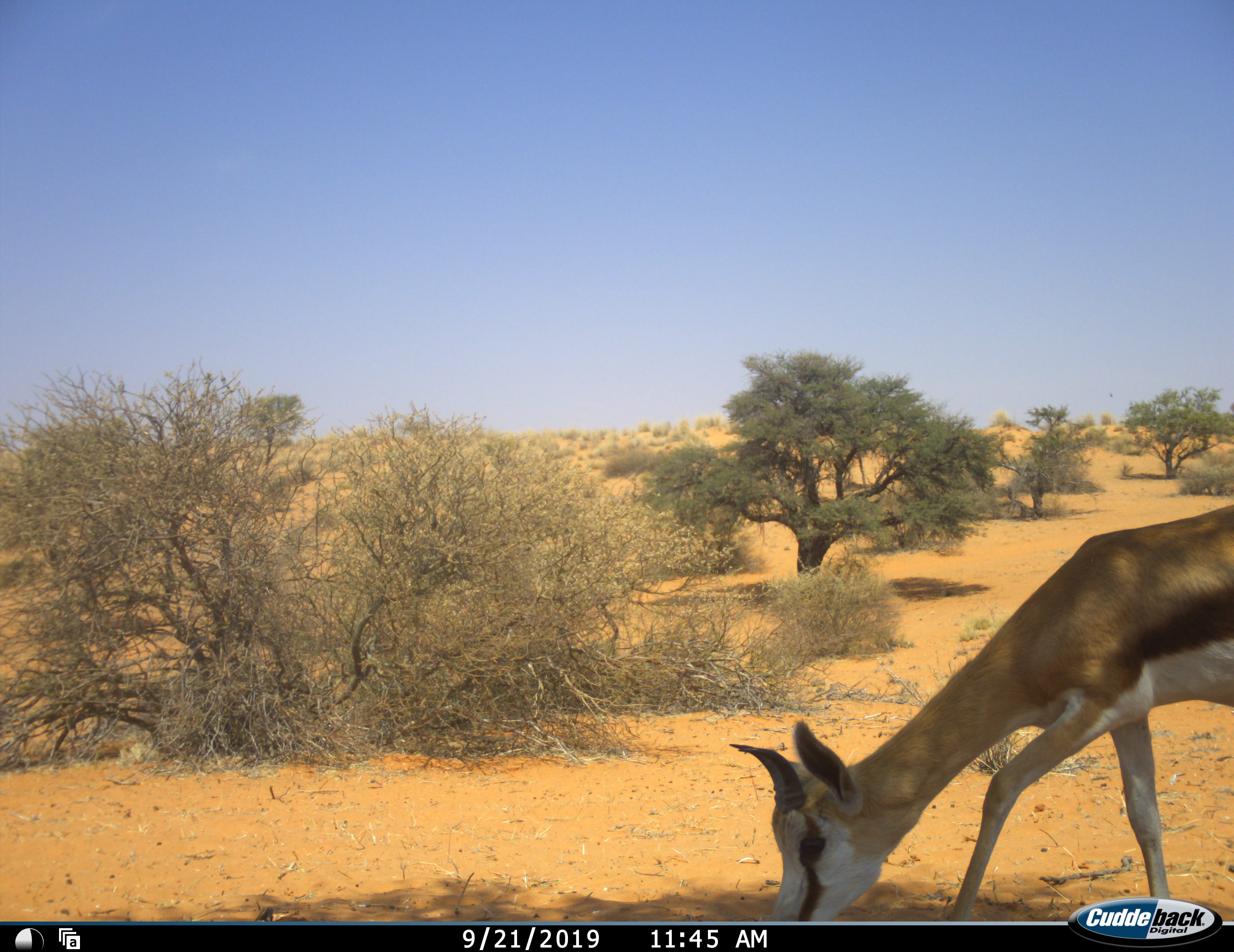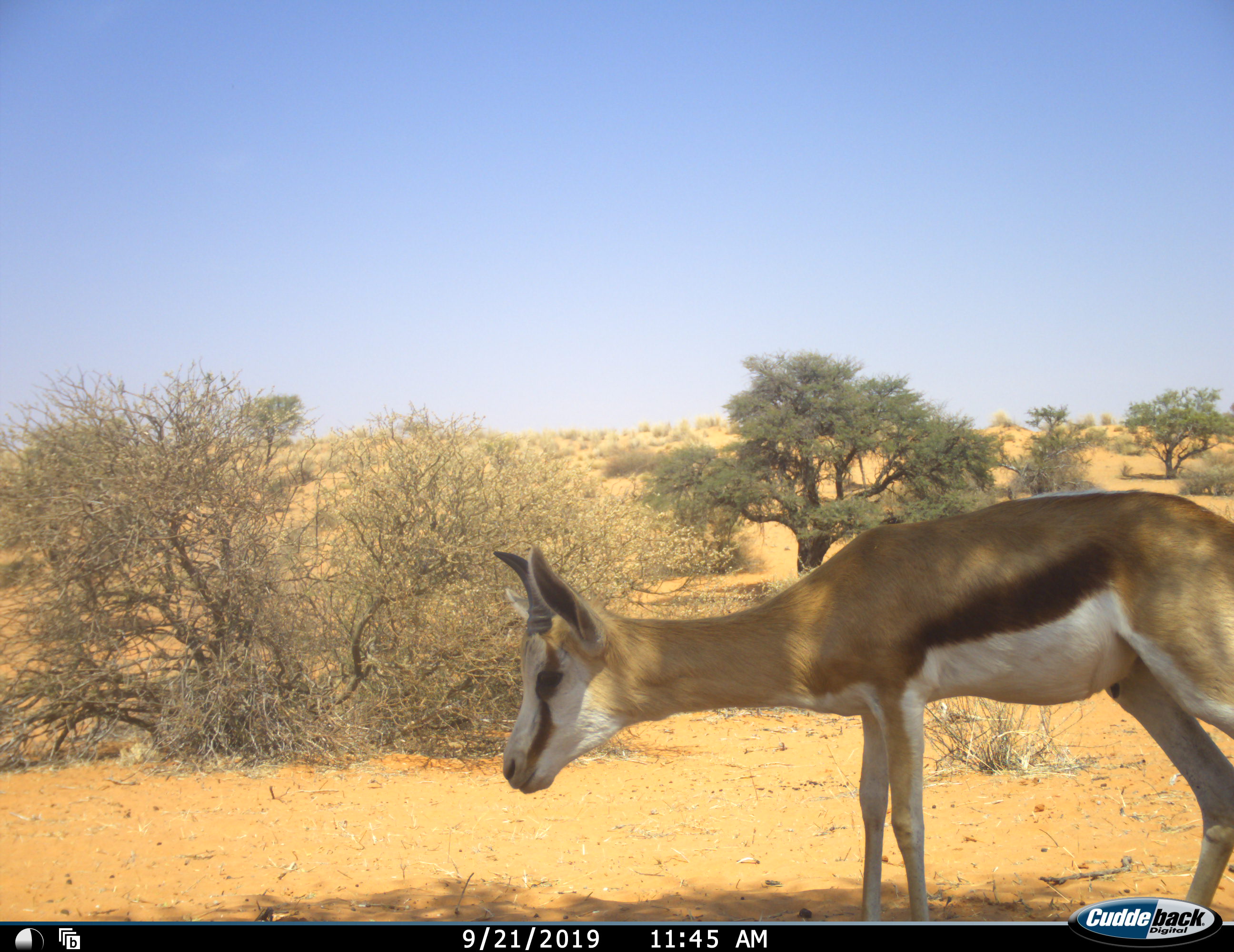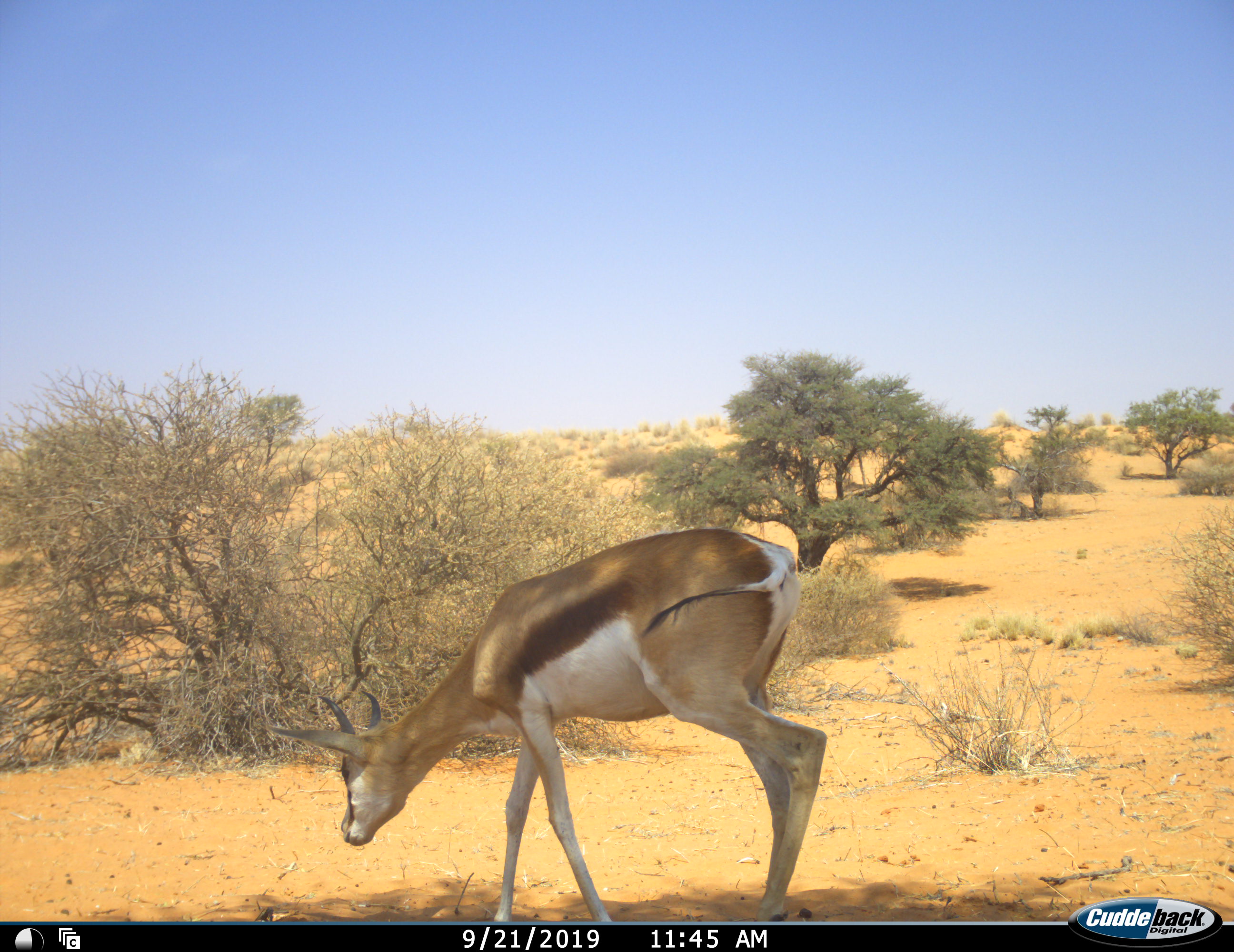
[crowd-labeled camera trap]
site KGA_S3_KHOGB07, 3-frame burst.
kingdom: Animalia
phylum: Chordata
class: Mammalia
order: Artiodactyla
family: Bovidae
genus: Antidorcas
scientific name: Antidorcas marsupialis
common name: springbok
Springbok (Antidorcas marsupialis), count 1. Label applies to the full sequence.